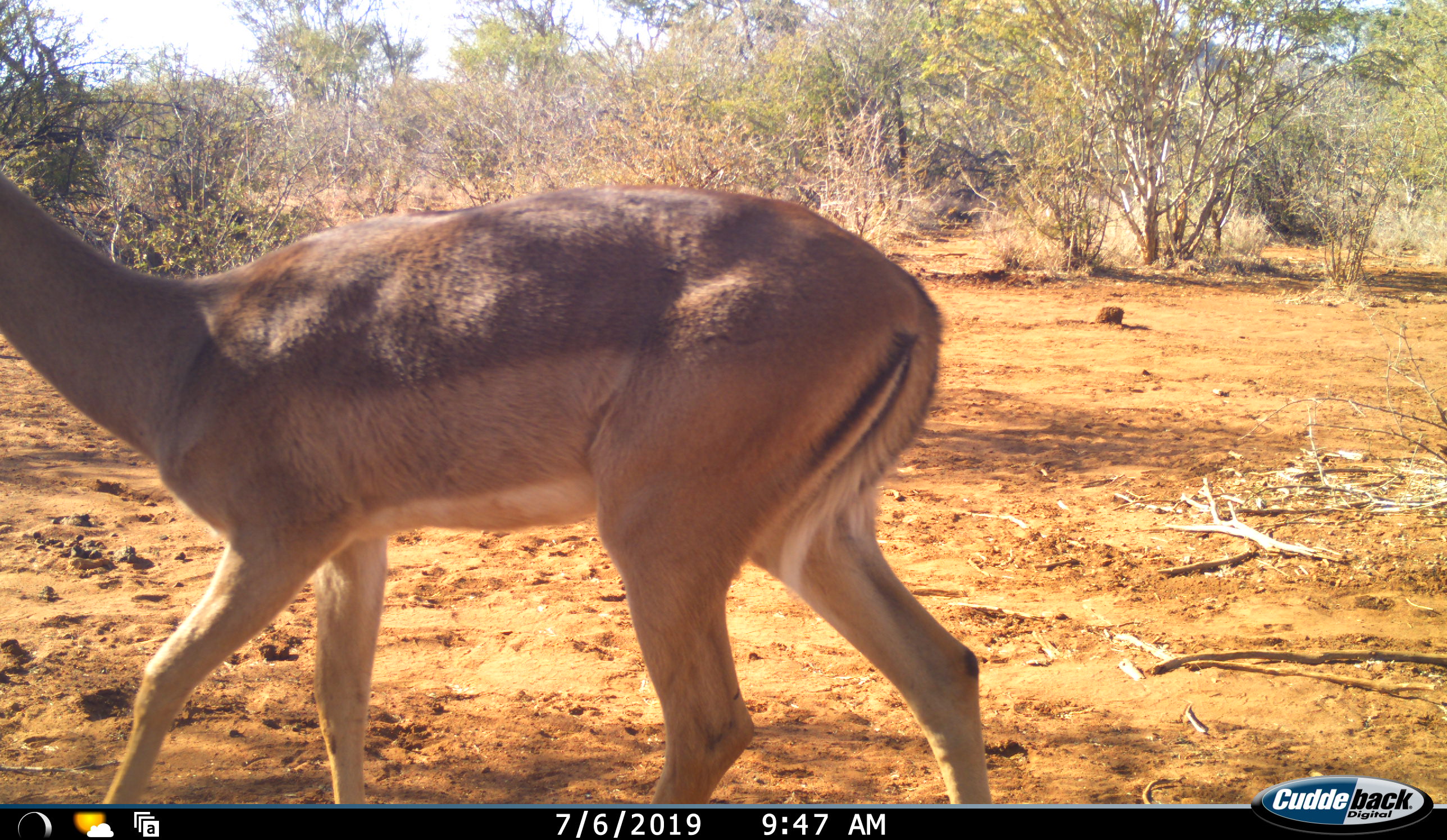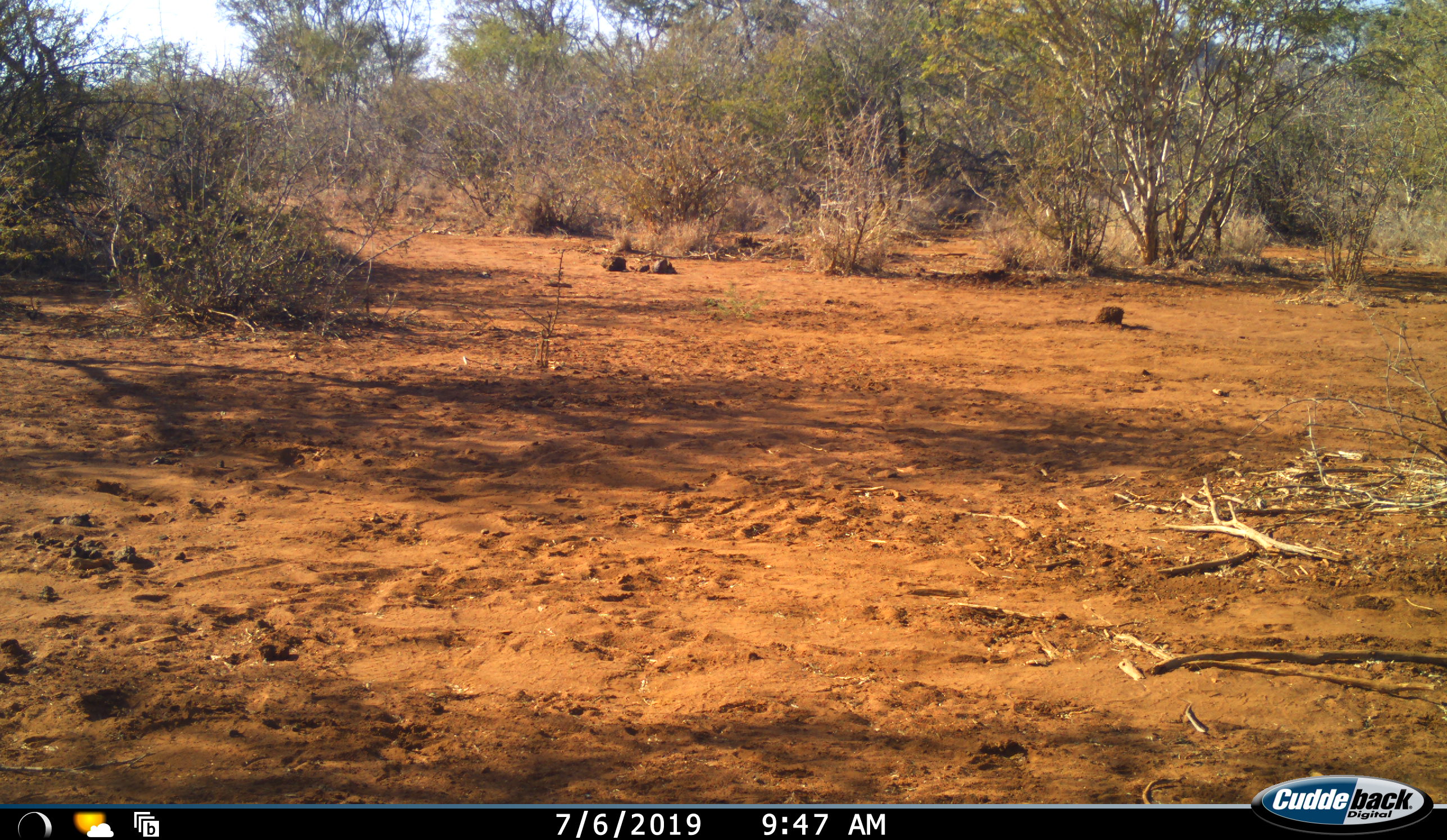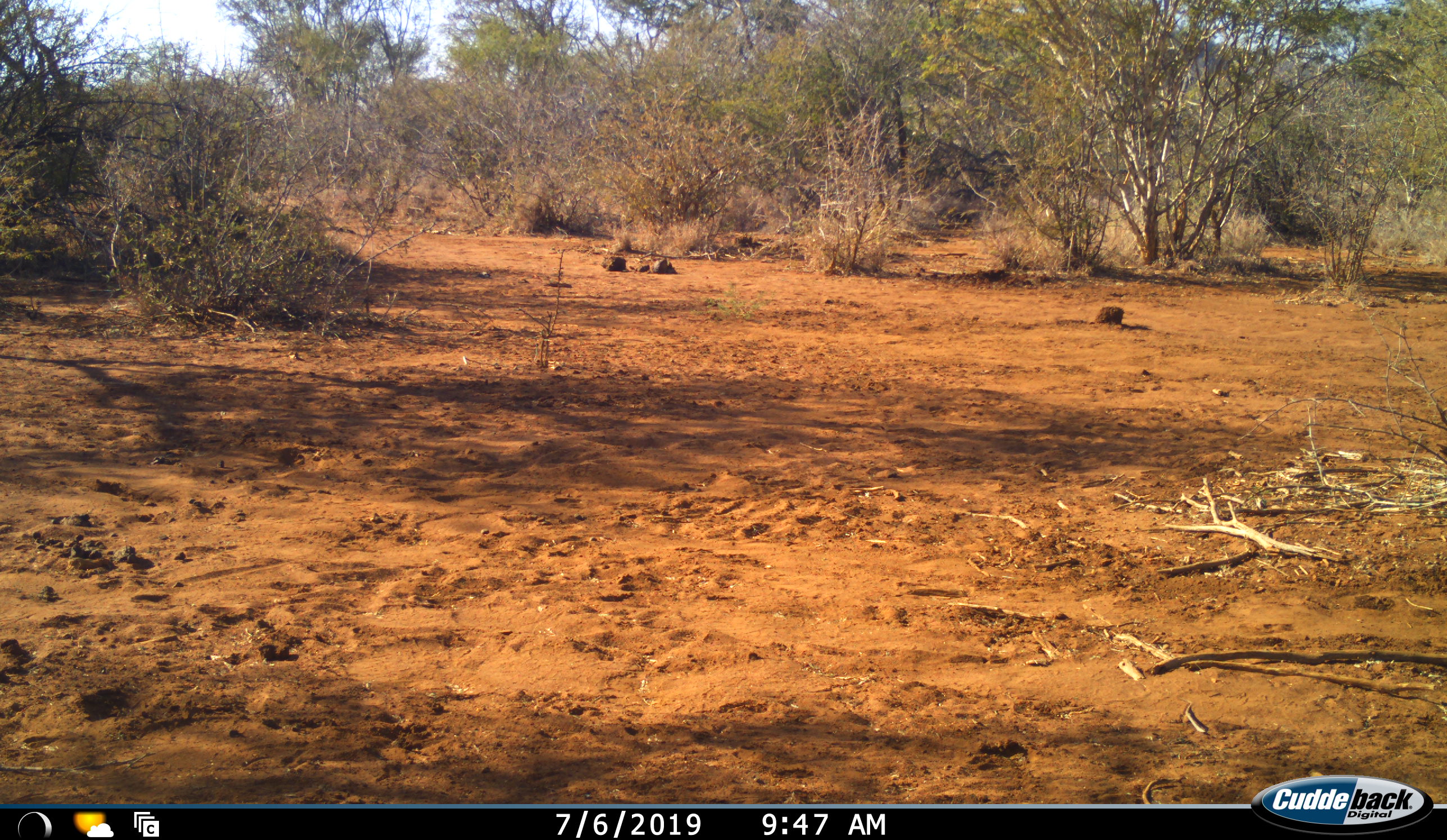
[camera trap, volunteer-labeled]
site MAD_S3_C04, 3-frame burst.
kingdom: Animalia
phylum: Chordata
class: Mammalia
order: Artiodactyla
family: Bovidae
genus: Aepyceros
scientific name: Aepyceros melampus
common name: impala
Impala (Aepyceros melampus), count 1. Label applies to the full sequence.